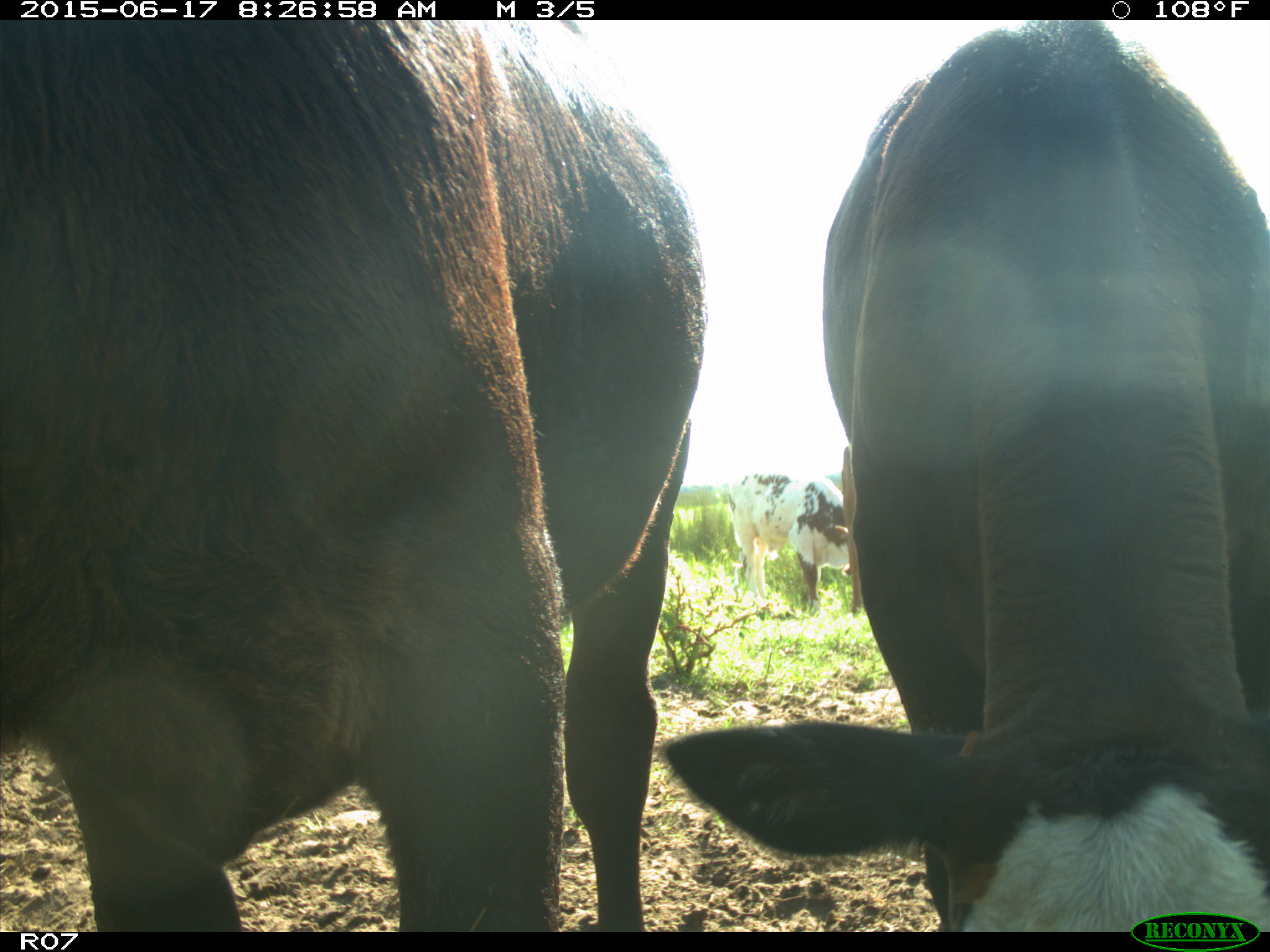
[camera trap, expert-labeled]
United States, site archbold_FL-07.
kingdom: Animalia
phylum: Chordata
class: Mammalia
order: Artiodactyla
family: Bovidae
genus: Bos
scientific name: Bos taurus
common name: domestic cow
Bos taurus (domestic cow).